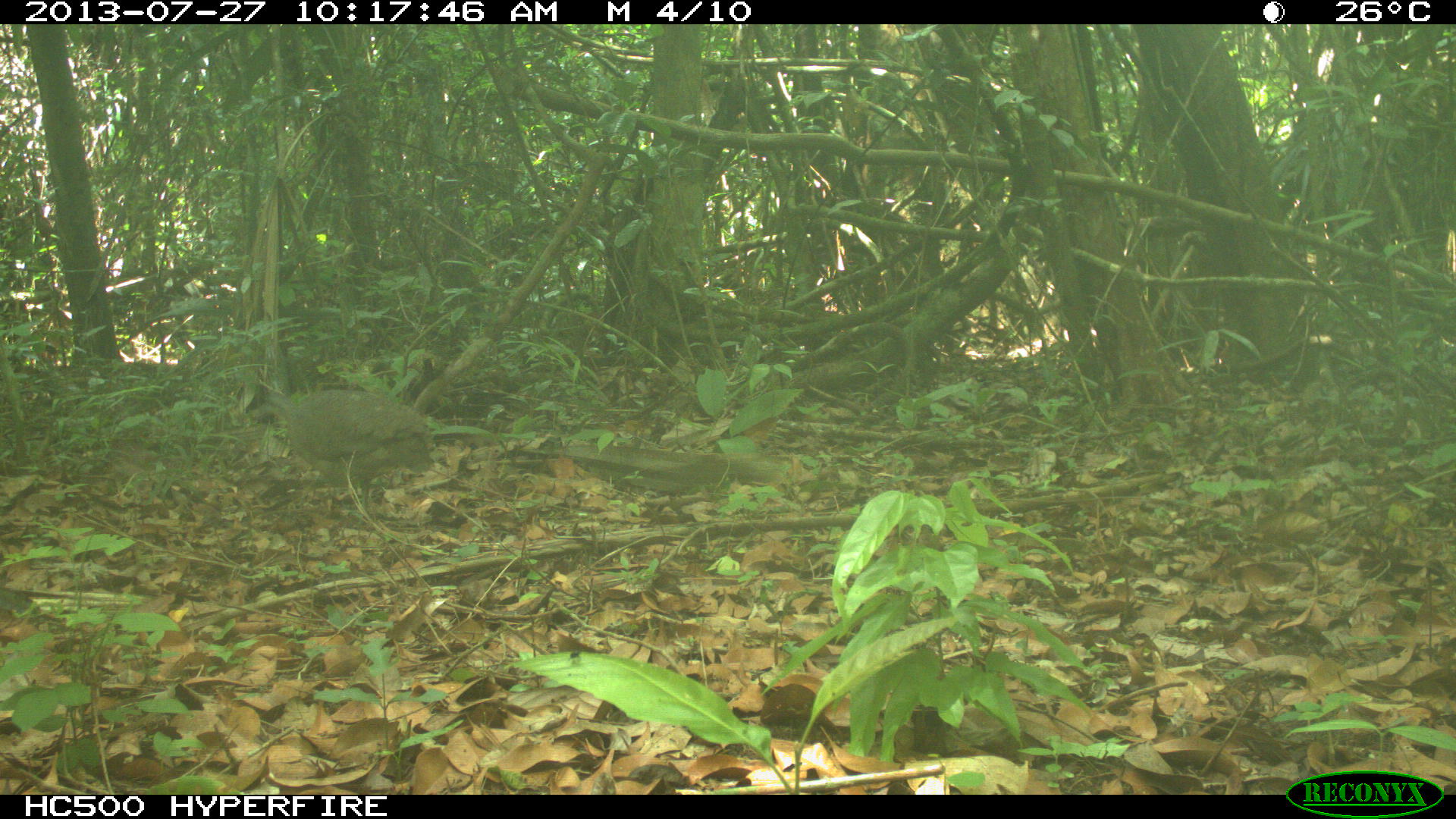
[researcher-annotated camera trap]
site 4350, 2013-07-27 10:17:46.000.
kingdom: Animalia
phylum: Chordata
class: Aves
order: Galliformes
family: Cracidae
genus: Ortalis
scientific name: Ortalis vetula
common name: plain chachalaca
Ortalis vetula (plain chachalaca), count 1.